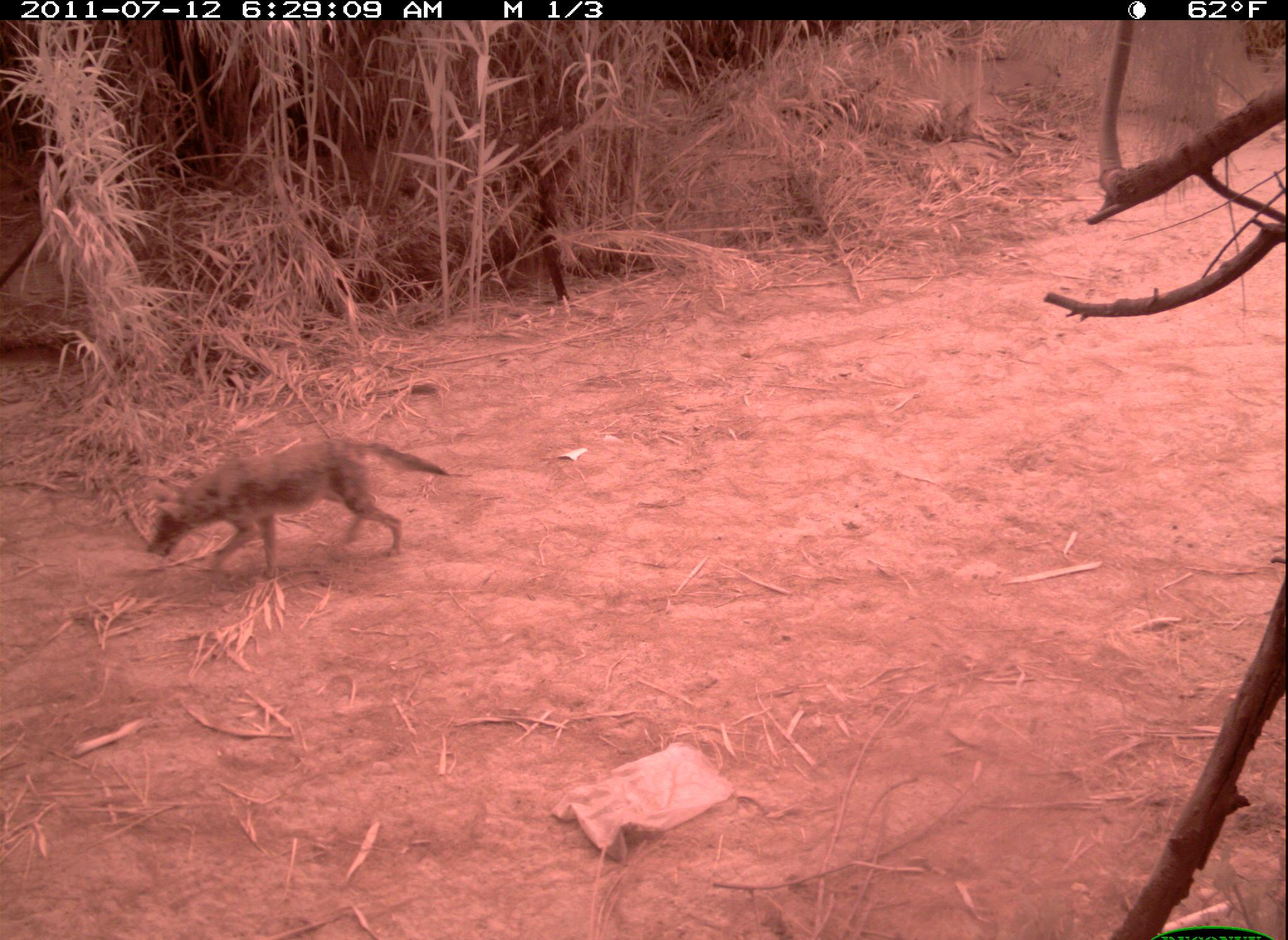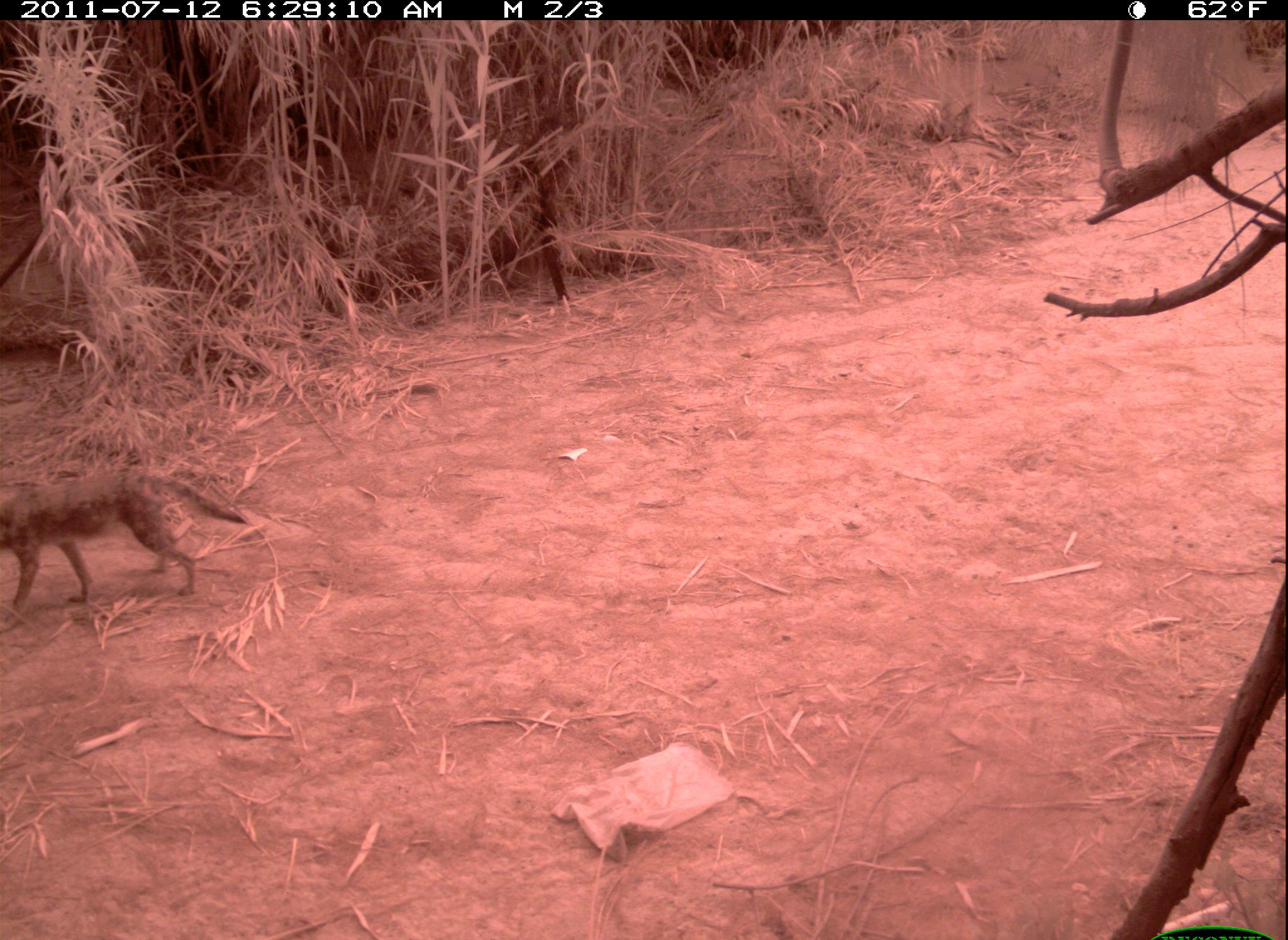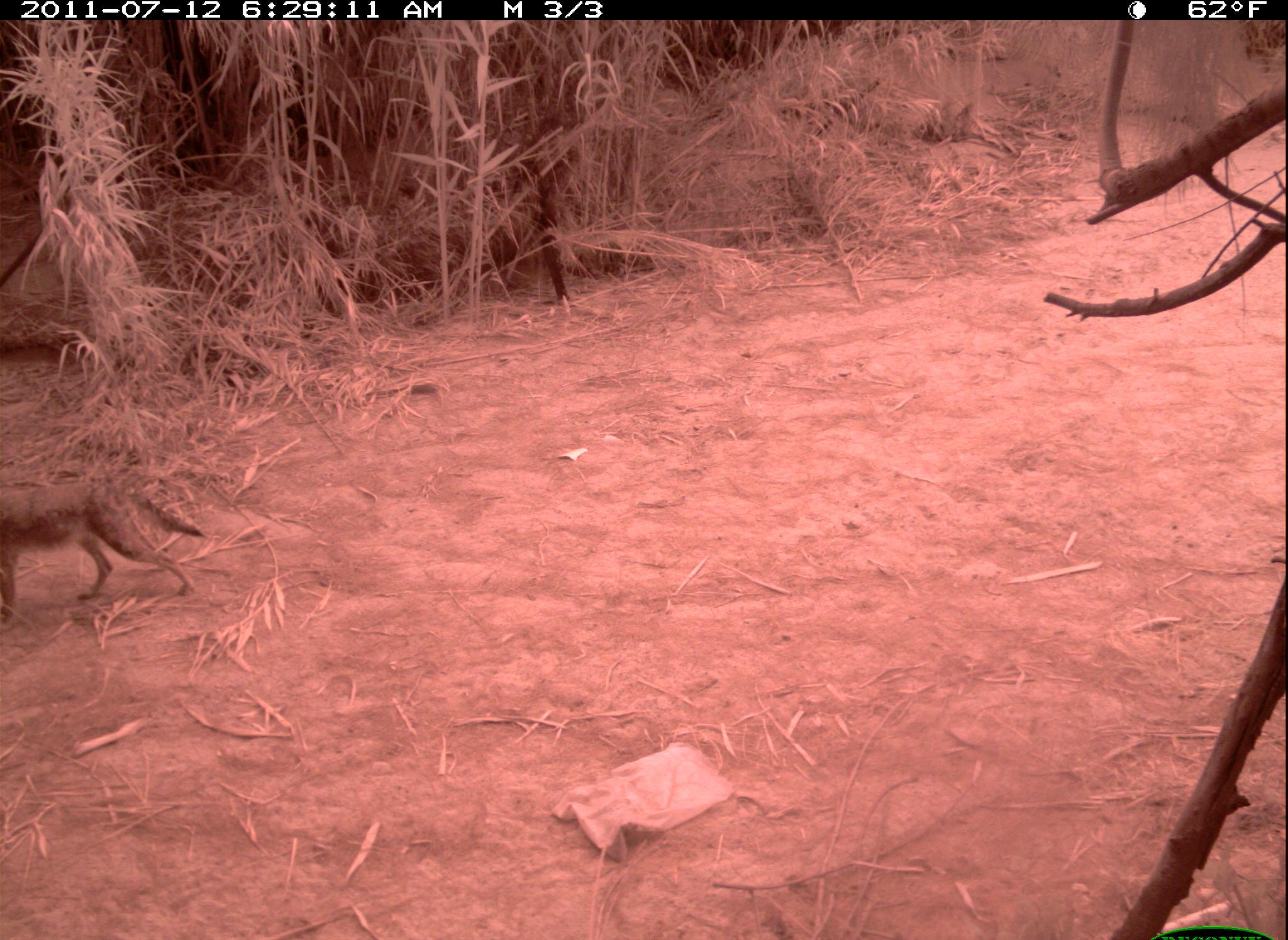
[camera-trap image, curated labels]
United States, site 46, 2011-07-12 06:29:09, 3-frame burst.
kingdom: Animalia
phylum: Chordata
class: Mammalia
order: Carnivora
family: Canidae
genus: Canis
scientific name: Canis latrans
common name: coyote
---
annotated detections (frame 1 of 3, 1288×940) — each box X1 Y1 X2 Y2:
coyote: 142 425 462 581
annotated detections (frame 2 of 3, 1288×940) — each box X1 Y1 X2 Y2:
coyote: 0 445 272 623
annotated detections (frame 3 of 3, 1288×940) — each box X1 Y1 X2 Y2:
coyote: 0 464 216 623